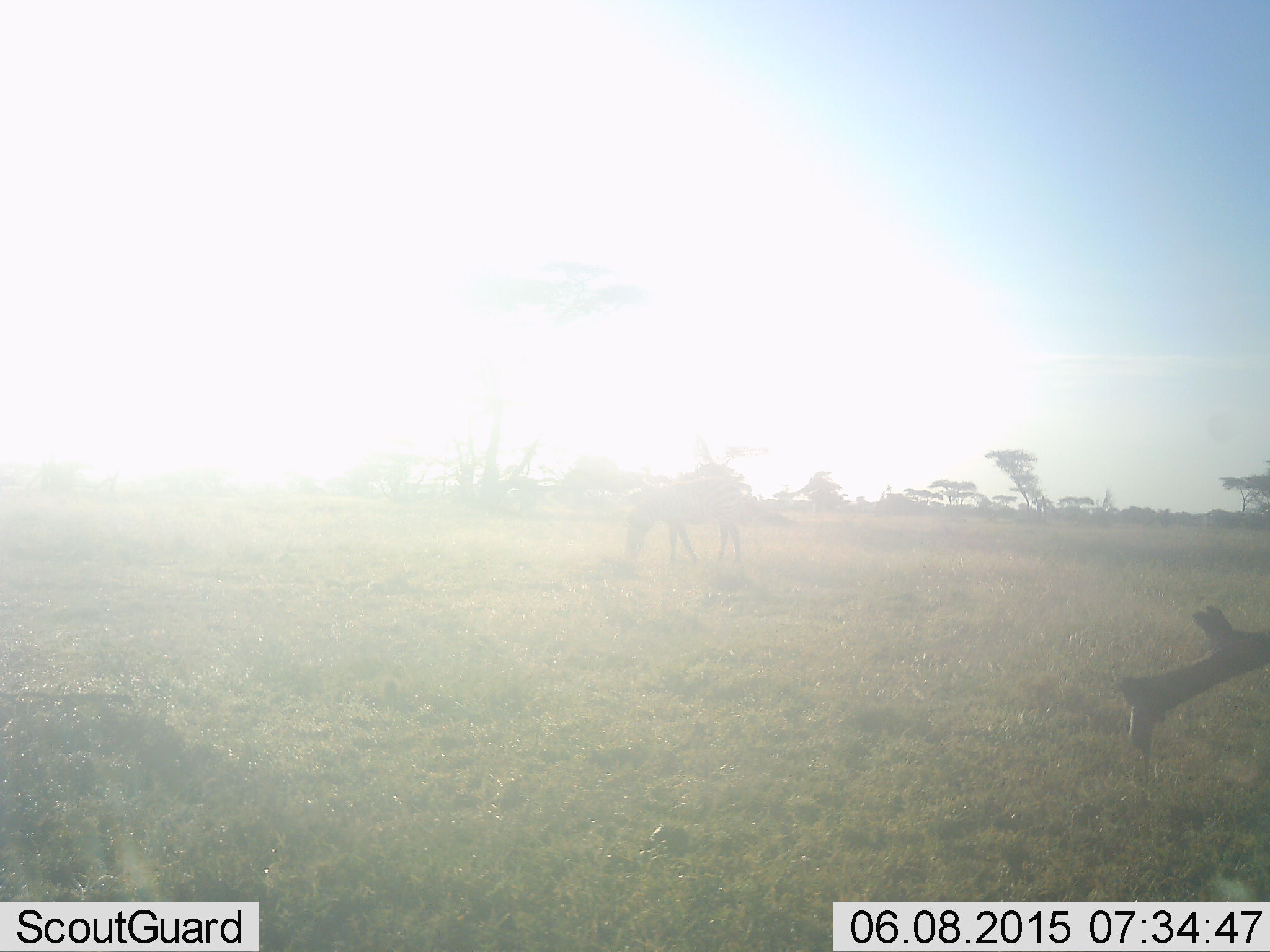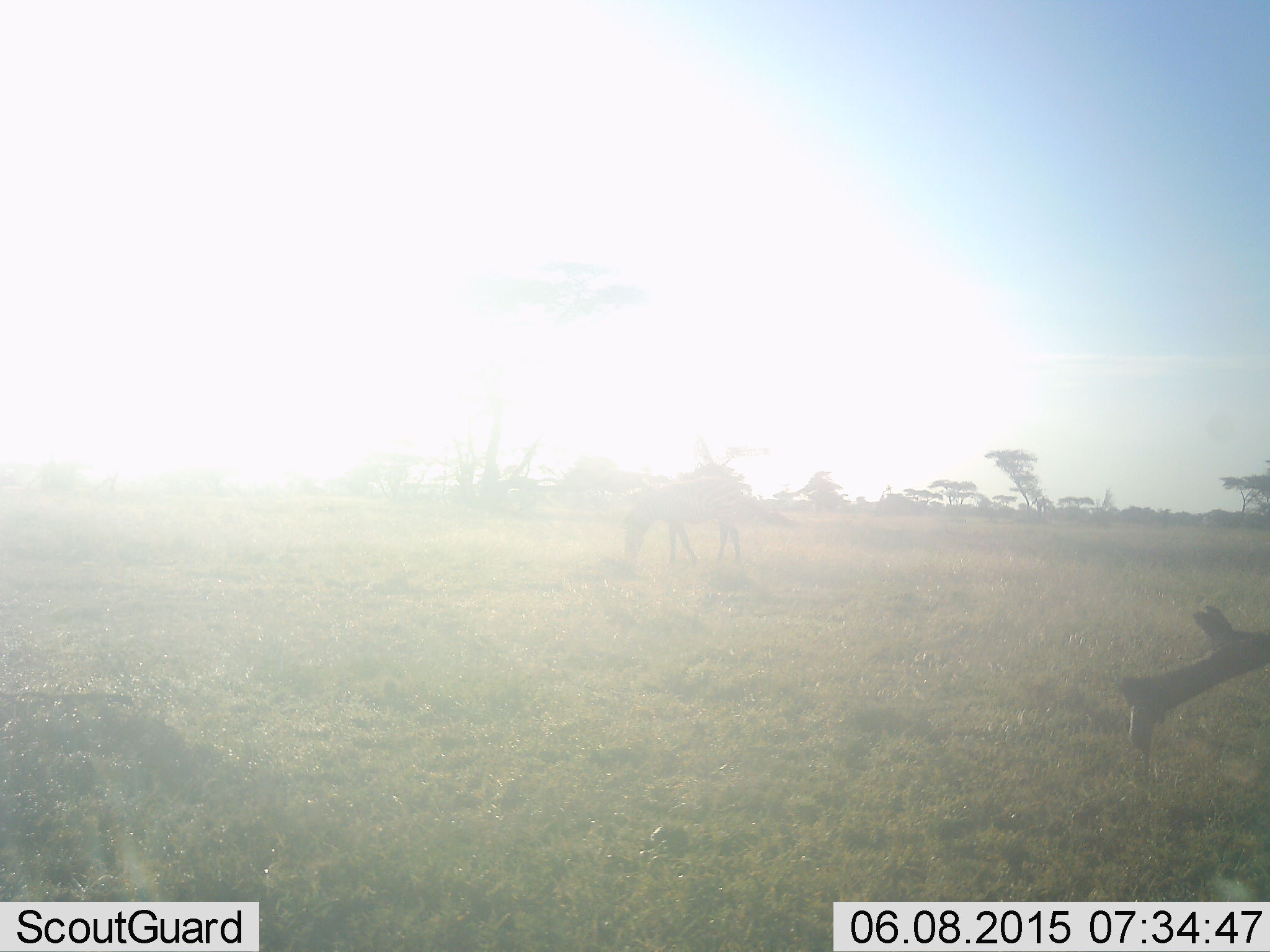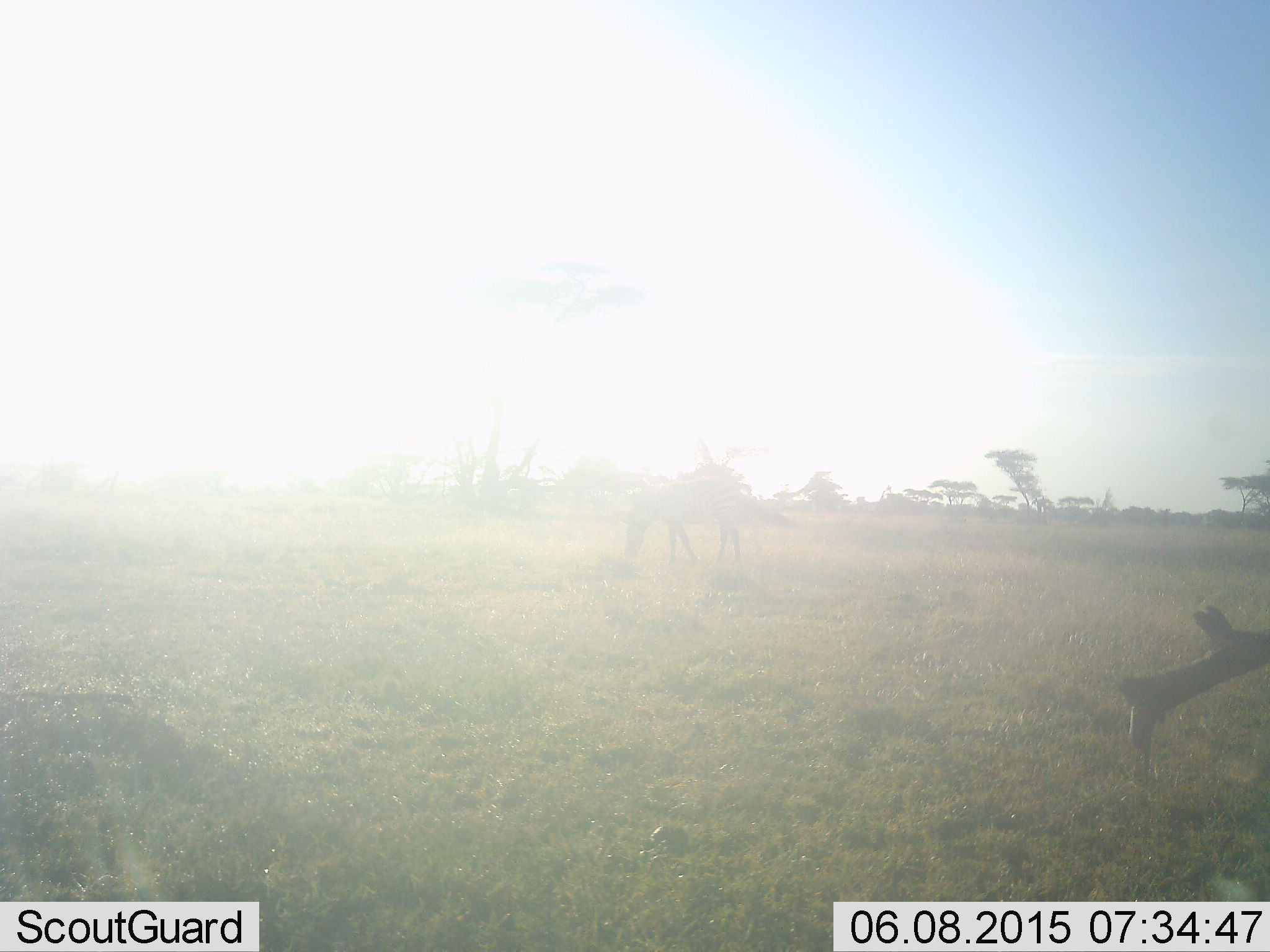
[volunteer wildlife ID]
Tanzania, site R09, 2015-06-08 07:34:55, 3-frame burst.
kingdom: Animalia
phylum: Chordata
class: Mammalia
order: Perissodactyla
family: Equidae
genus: Equus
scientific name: Equus quagga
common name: plains zebra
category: zebra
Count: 1.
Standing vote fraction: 38%.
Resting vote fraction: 0%.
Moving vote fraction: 0%.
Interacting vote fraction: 0%.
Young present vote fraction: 0%.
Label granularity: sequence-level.